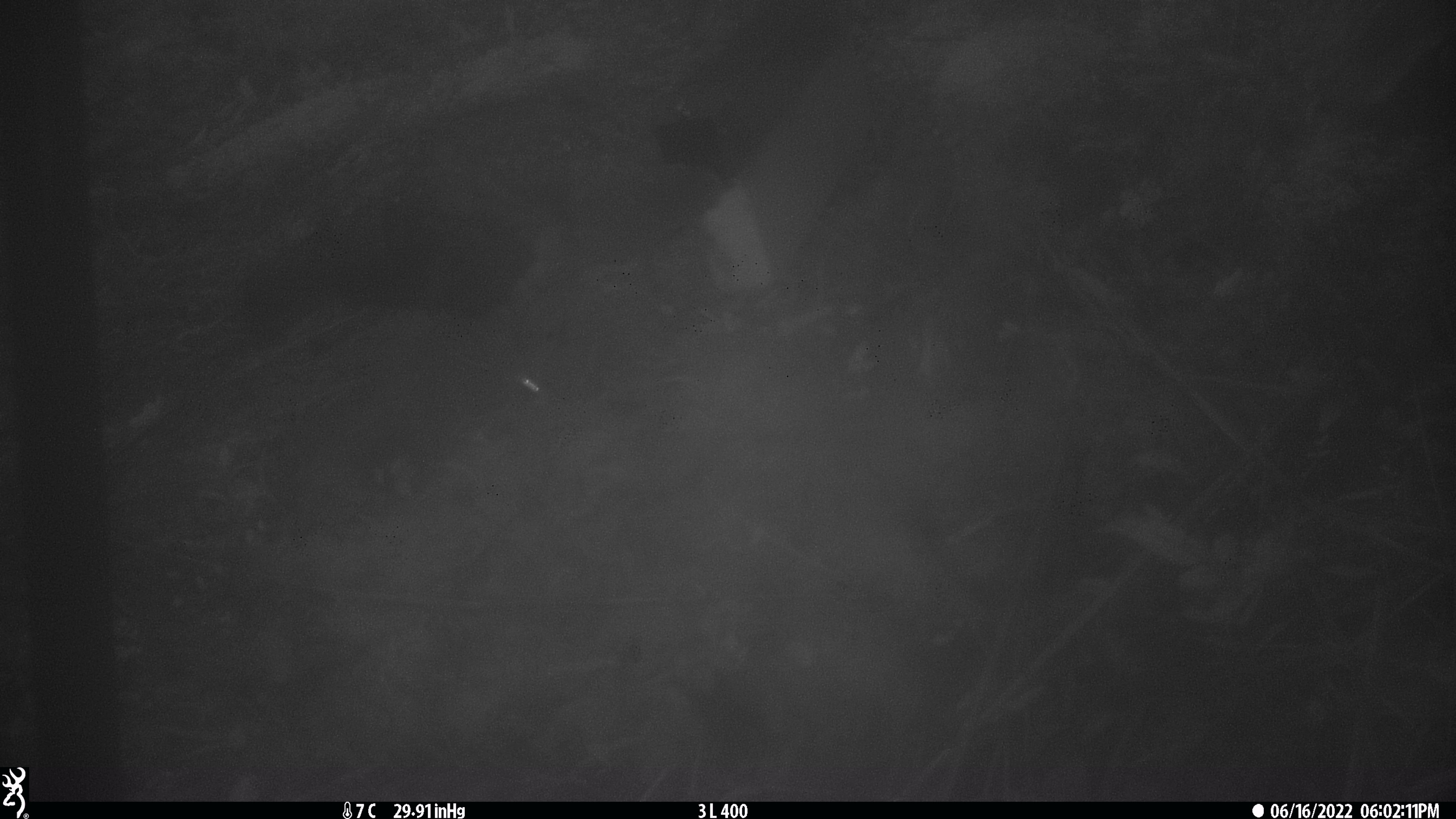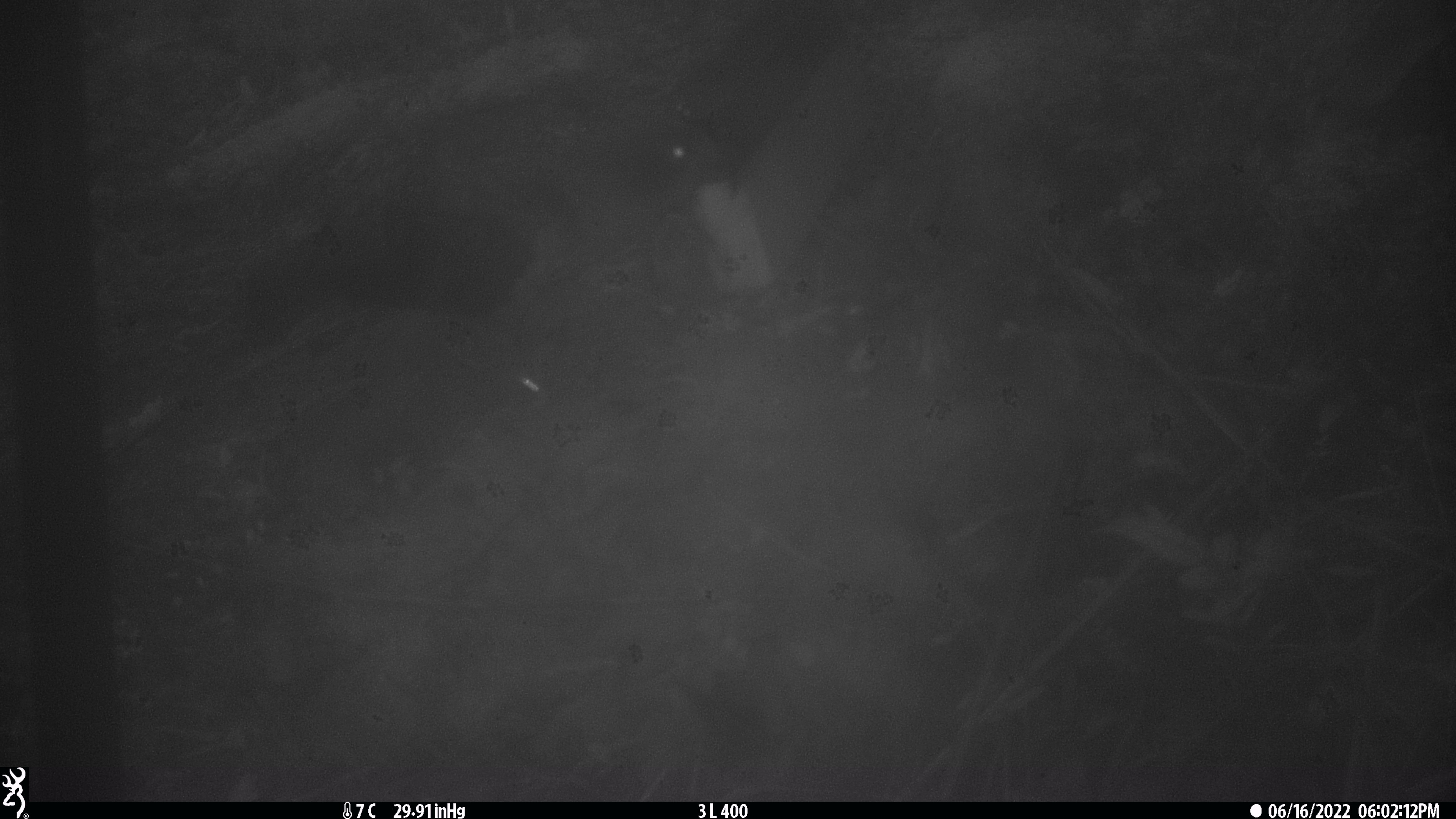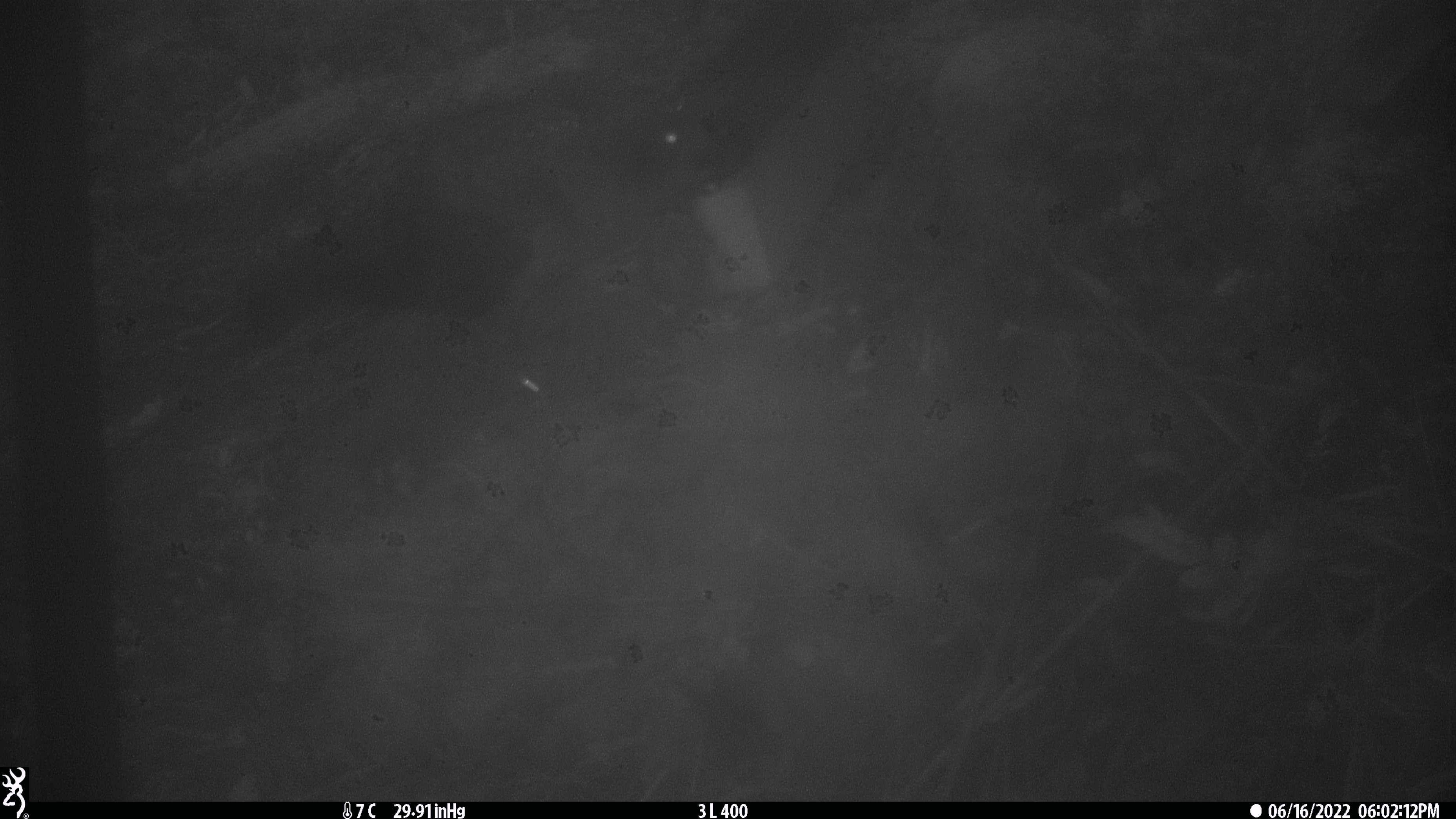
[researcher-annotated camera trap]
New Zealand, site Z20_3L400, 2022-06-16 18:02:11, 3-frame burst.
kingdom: Animalia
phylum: Chordata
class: Aves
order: Psittaciformes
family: Strigopidae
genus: Nestor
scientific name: Nestor notabilis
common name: kea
Kea (Nestor notabilis).